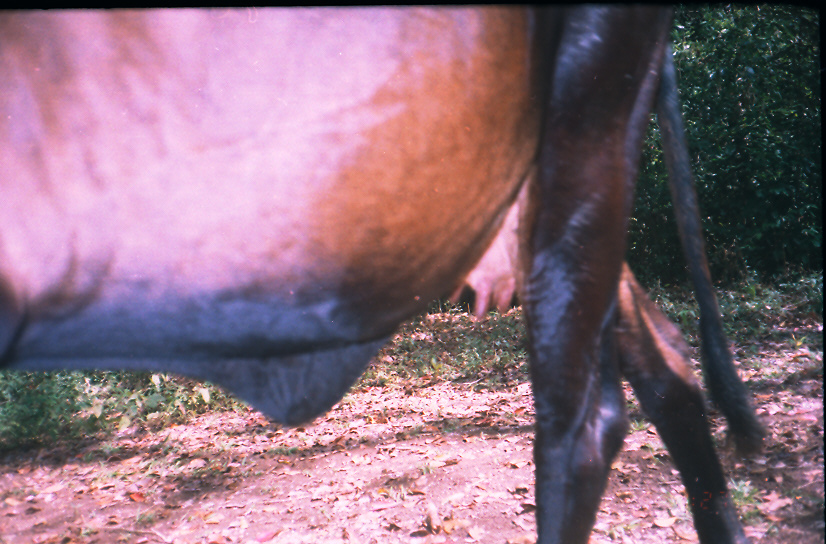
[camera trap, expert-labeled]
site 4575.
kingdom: Animalia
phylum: Chordata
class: Mammalia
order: Artiodactyla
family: Bovidae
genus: Bos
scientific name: Bos taurus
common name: domestic cattle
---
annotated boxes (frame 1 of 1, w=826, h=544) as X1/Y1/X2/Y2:
bos taurus: 0/2/768/544